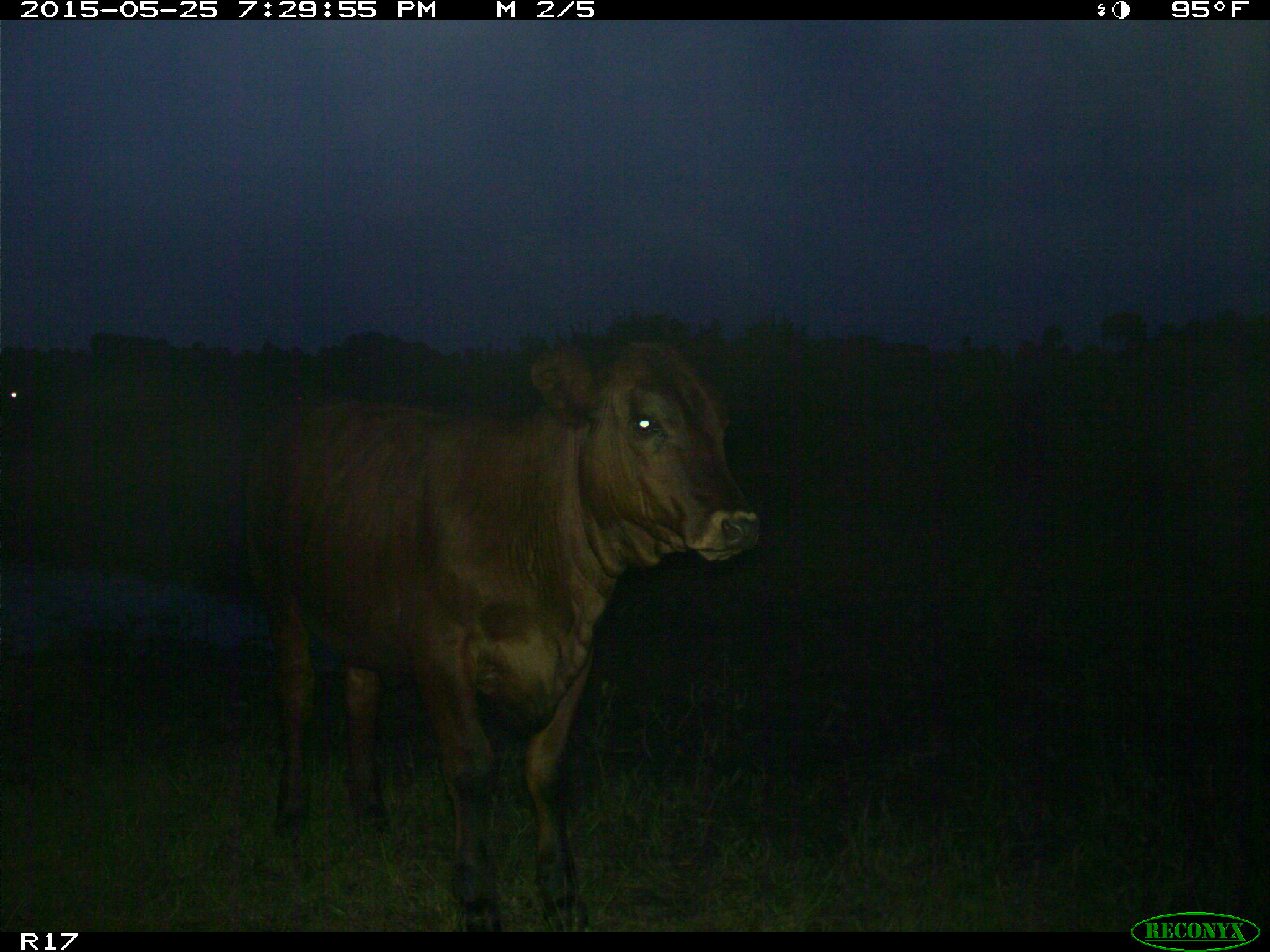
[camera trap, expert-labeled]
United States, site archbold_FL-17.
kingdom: Animalia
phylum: Chordata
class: Mammalia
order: Artiodactyla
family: Bovidae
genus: Bos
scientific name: Bos taurus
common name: domestic cow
Bos taurus (domestic cow).